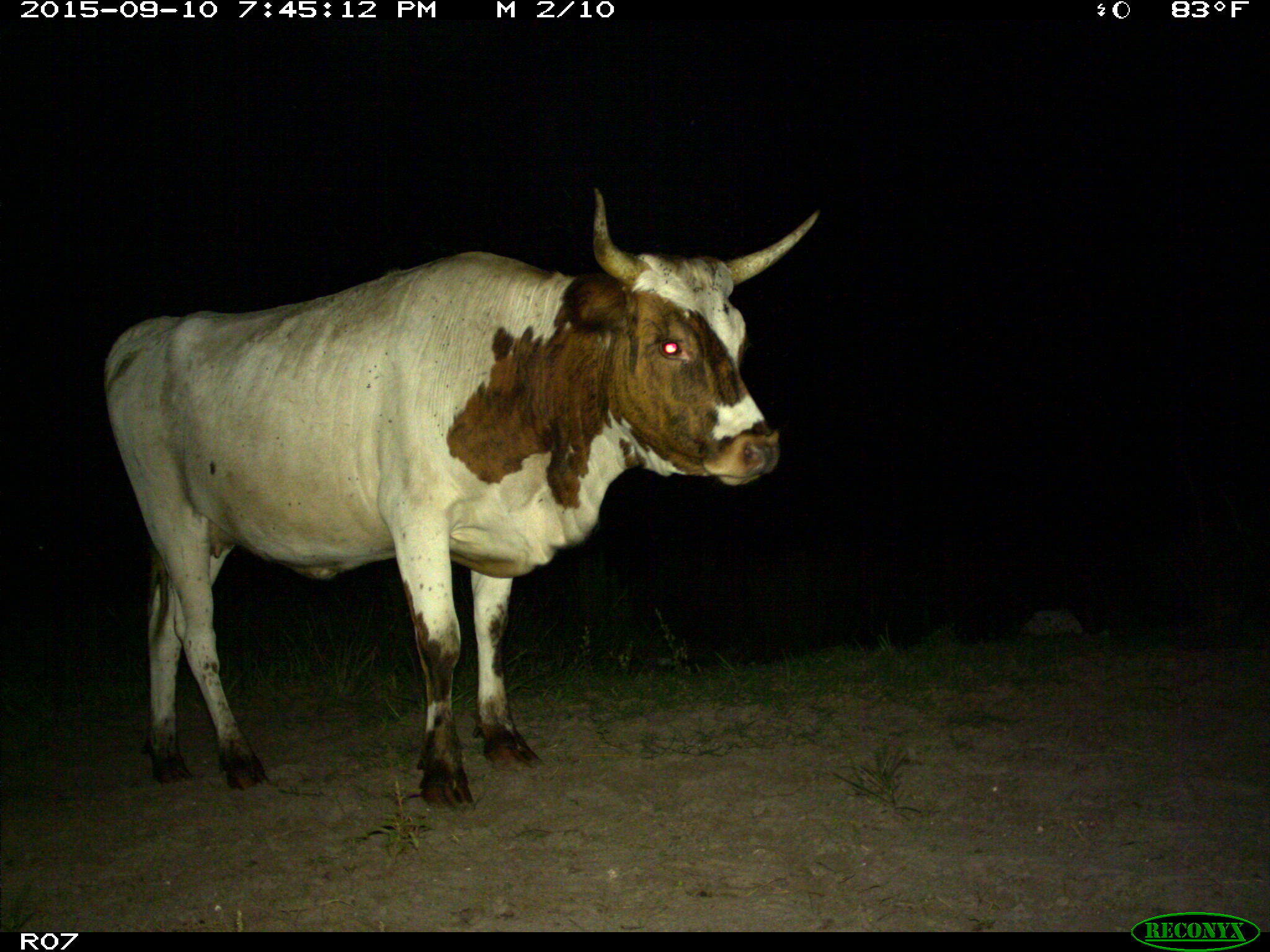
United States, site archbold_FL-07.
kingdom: Animalia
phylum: Chordata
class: Mammalia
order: Artiodactyla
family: Bovidae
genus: Bos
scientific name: Bos taurus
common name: domestic cow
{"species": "Bos taurus (domestic cow)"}